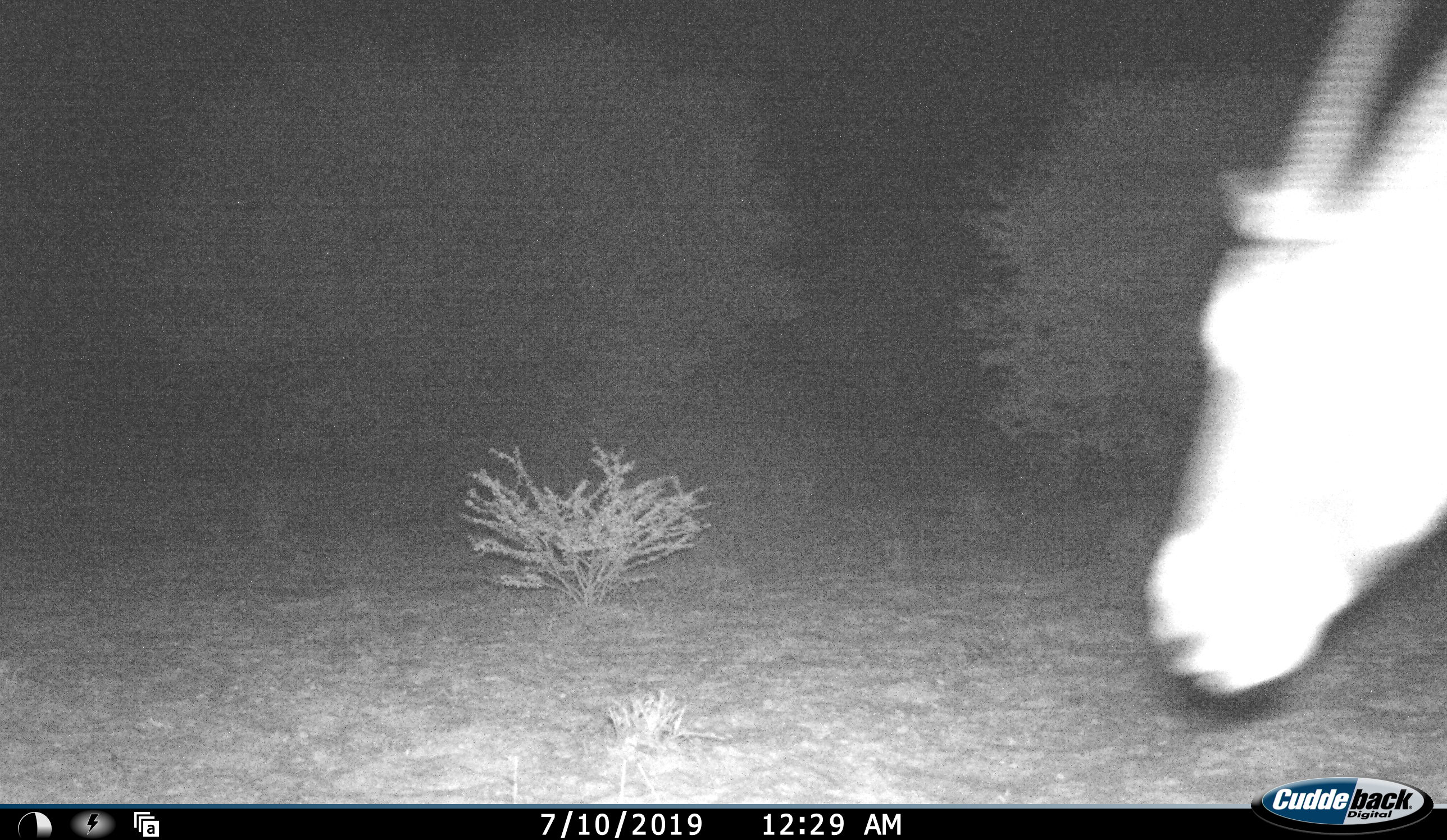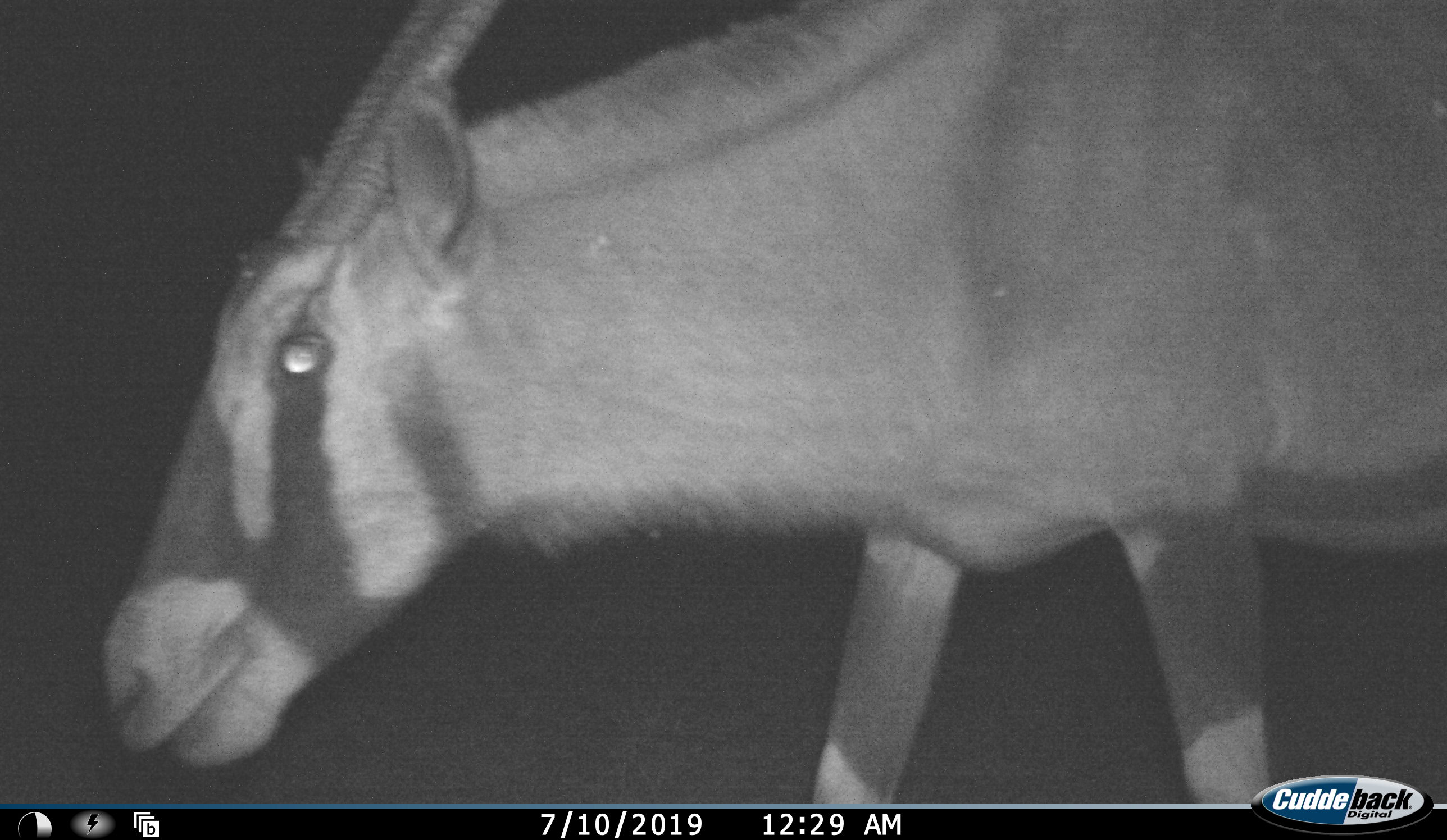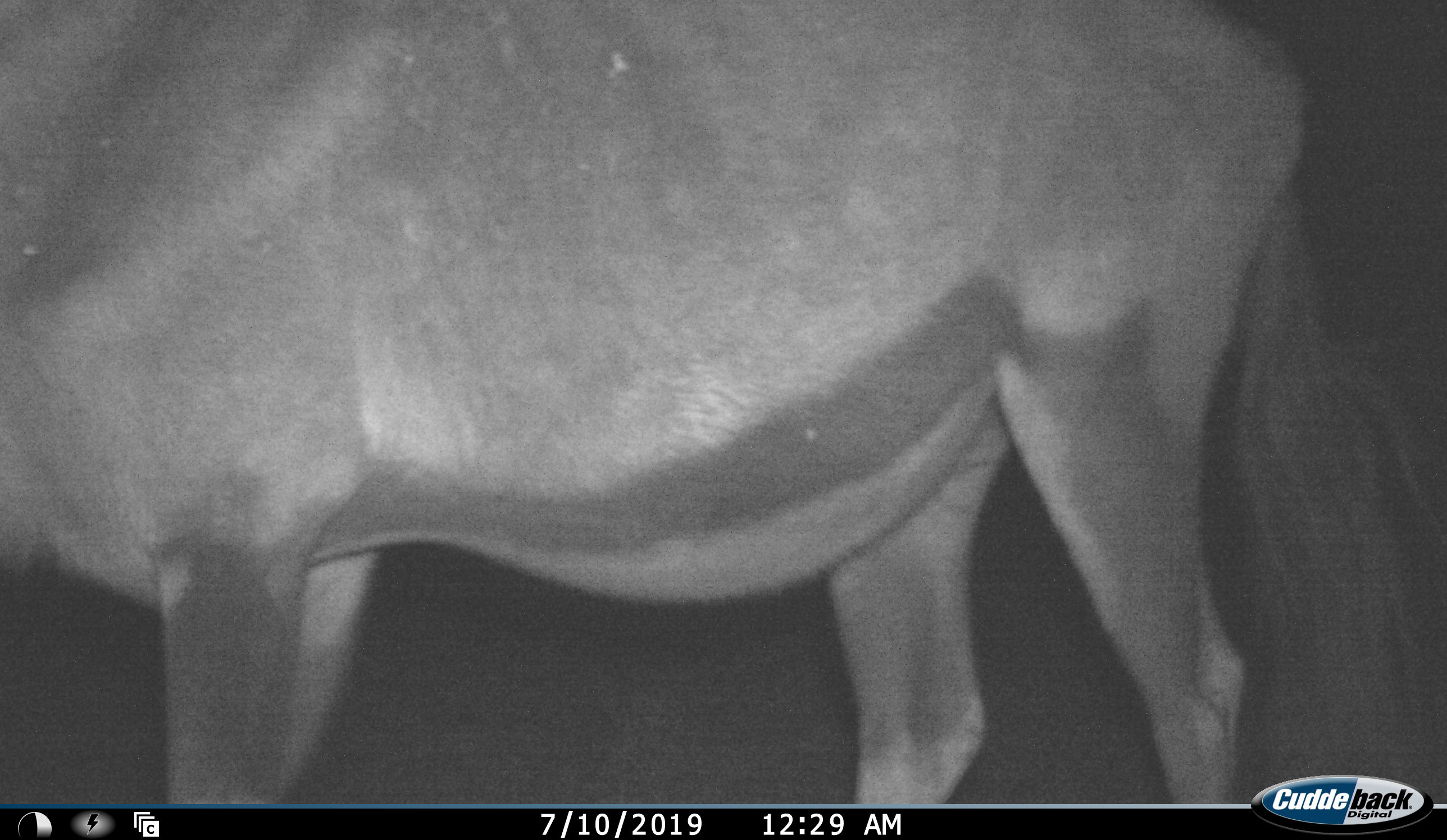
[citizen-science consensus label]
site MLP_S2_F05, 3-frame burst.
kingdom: Animalia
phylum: Chordata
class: Mammalia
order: Artiodactyla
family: Bovidae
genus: Oryx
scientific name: Oryx gazella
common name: gemsbok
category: oryx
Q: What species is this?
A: Oryx (gemsbok) (Oryx gazella).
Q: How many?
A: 1.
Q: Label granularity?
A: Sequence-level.